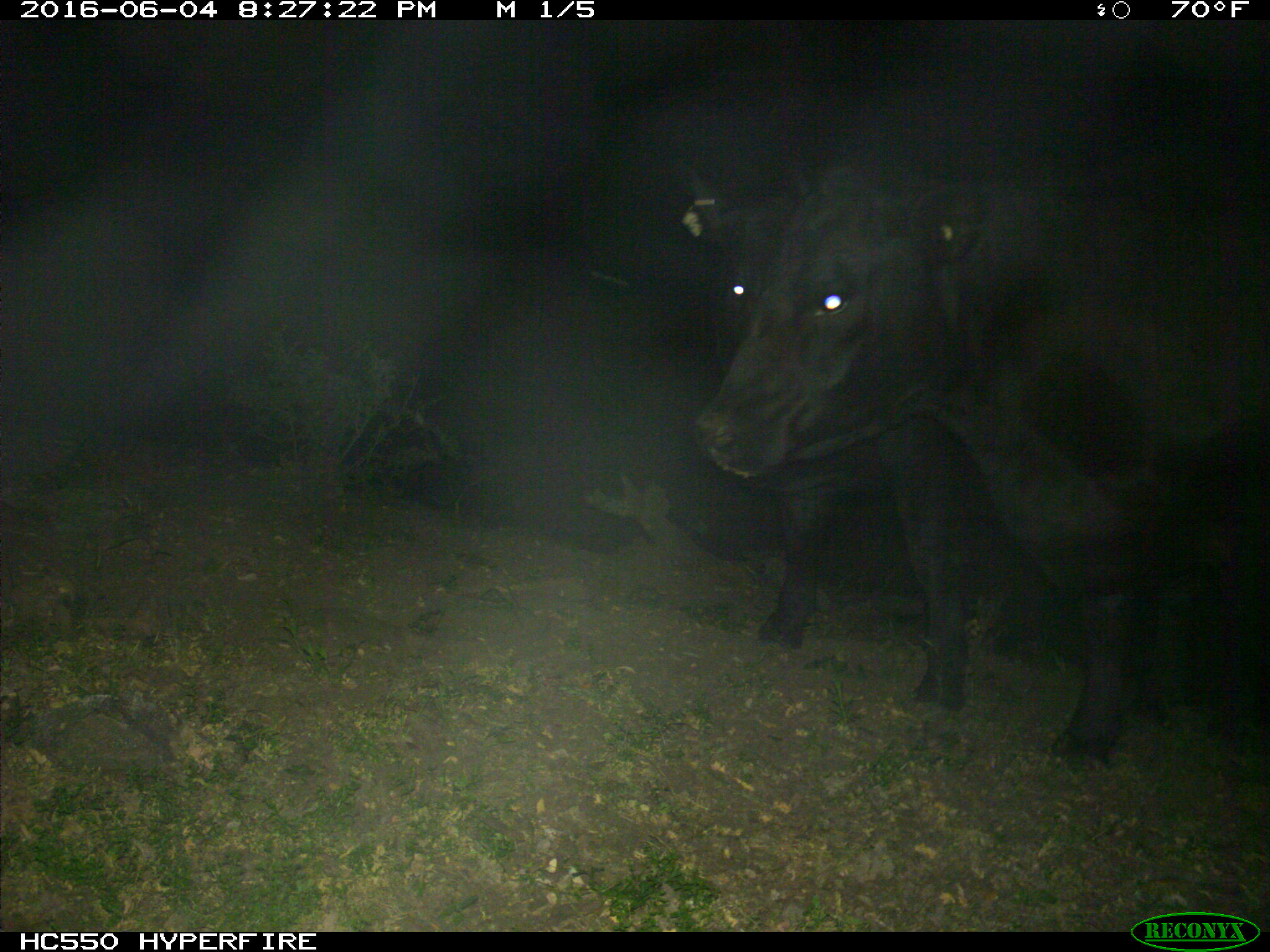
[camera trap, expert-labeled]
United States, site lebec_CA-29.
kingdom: Animalia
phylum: Chordata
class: Mammalia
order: Artiodactyla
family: Bovidae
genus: Bos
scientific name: Bos taurus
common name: domestic cow